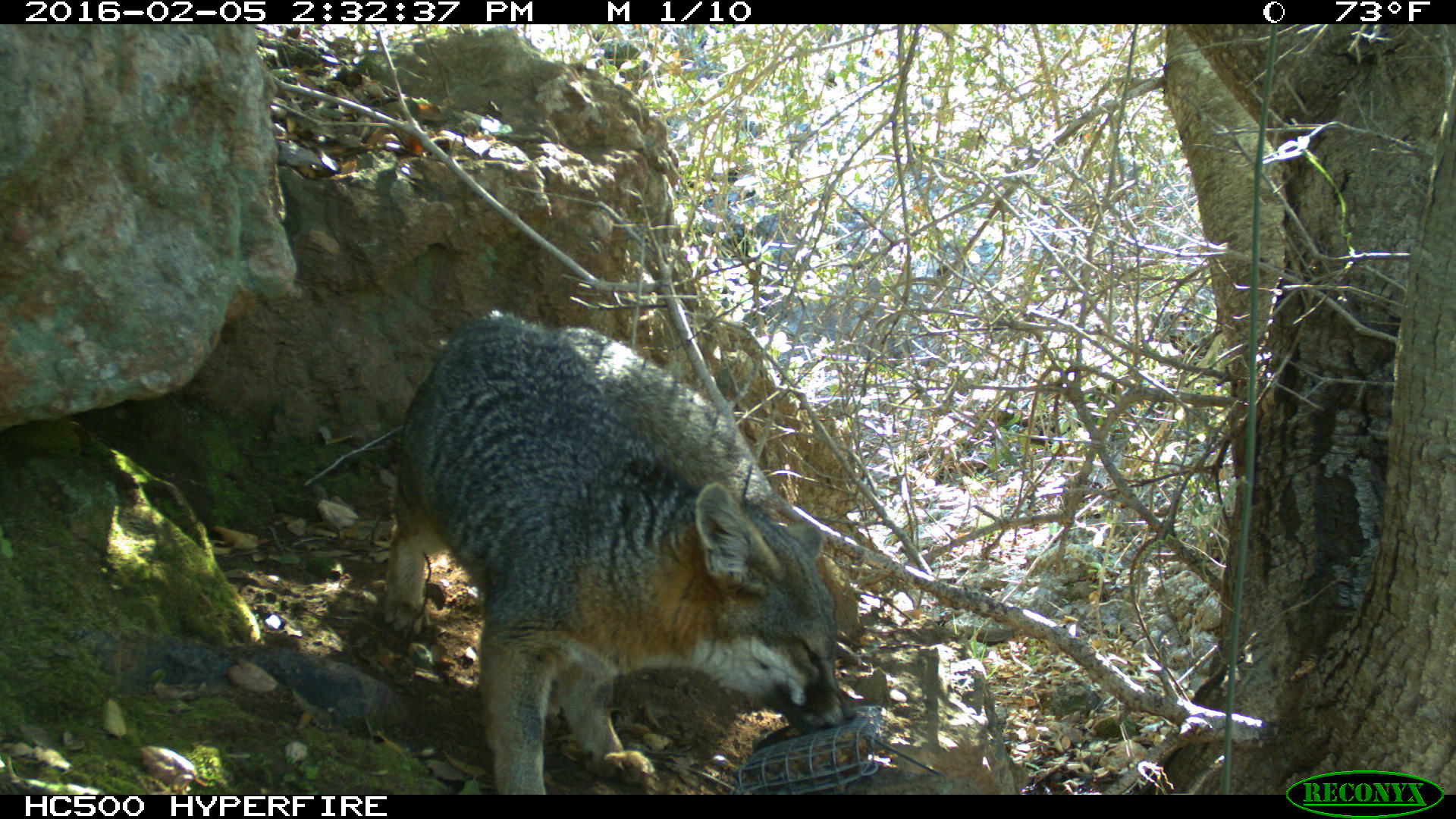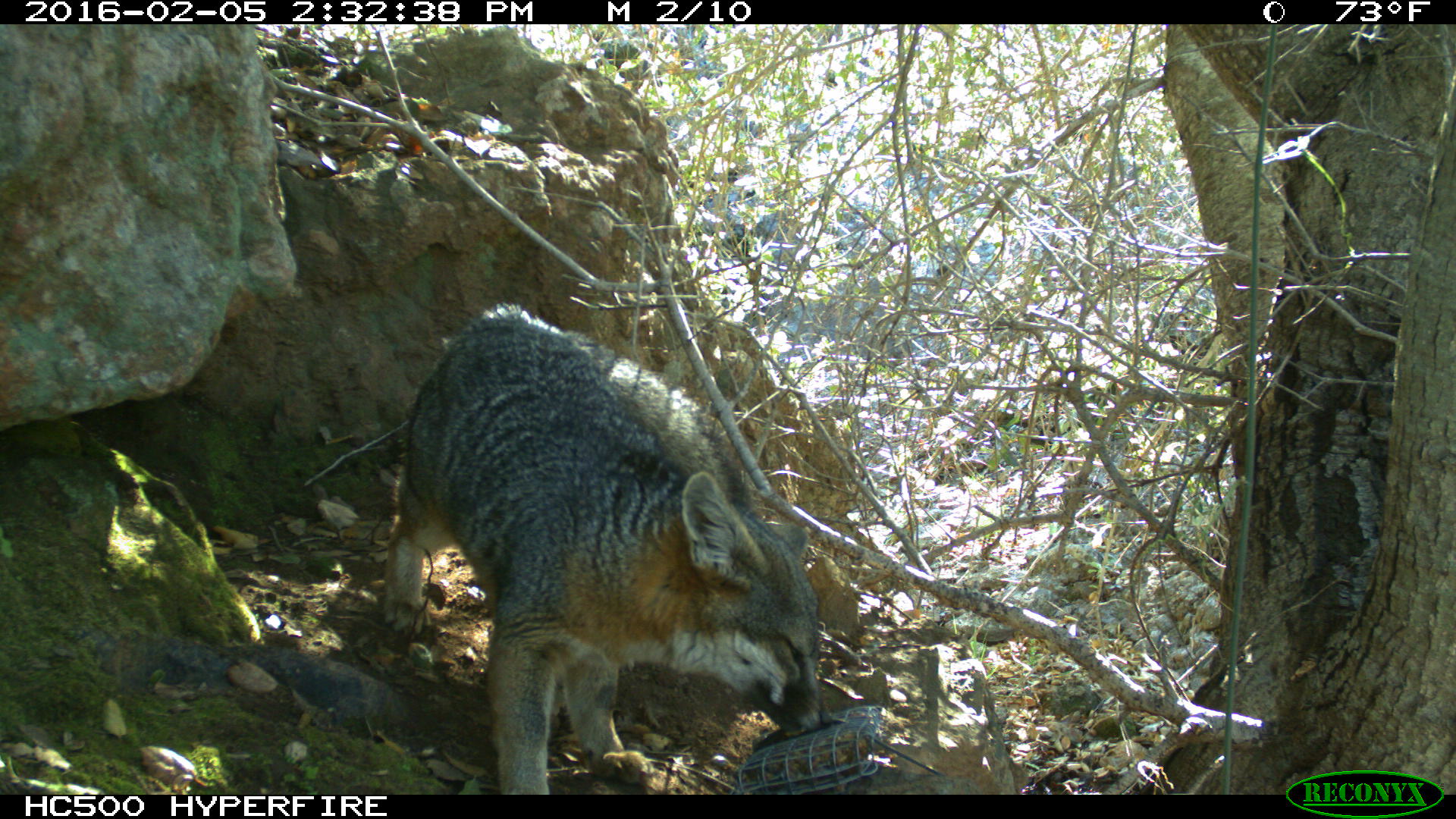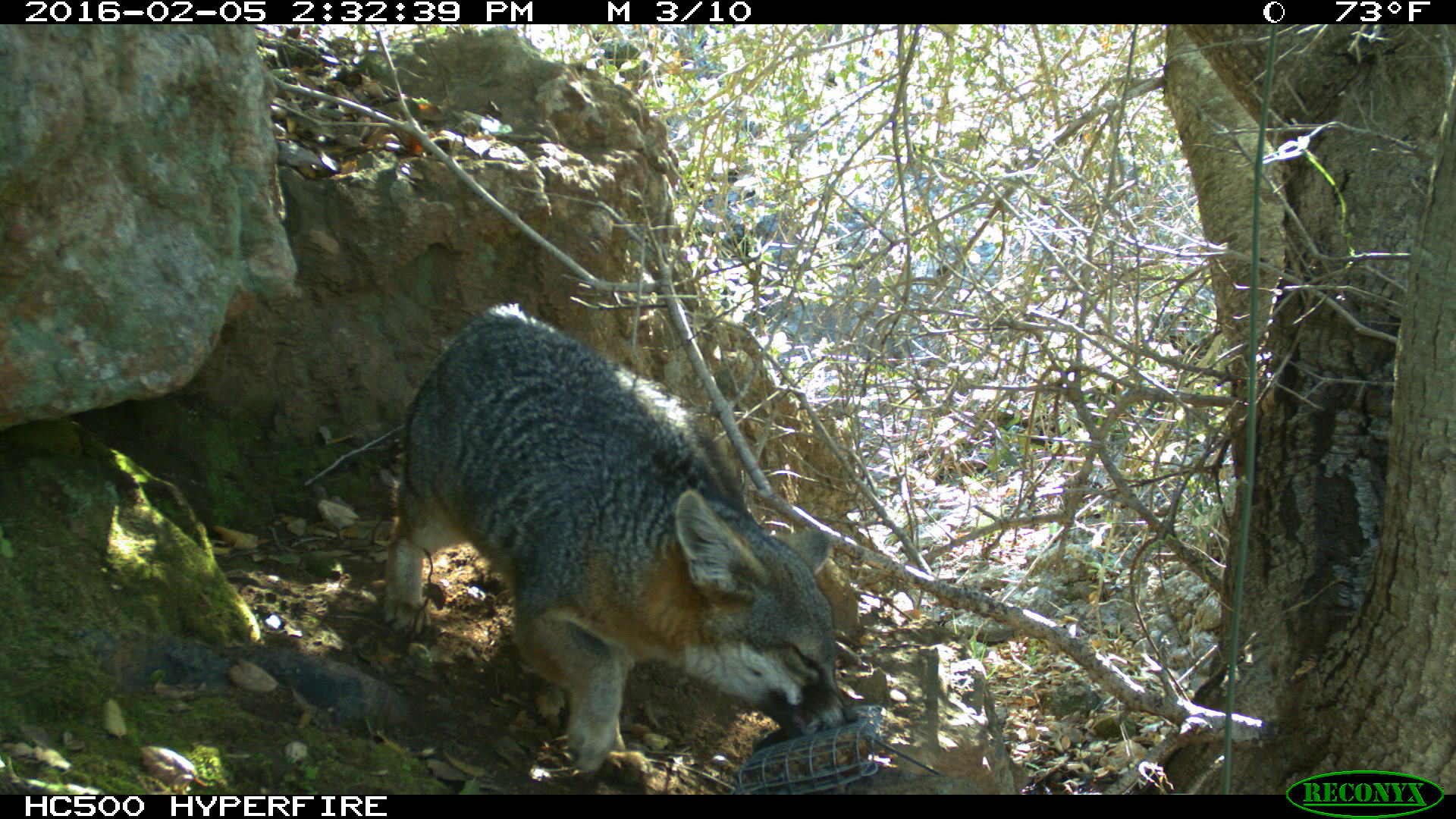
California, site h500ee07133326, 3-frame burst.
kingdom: Animalia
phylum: Chordata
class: Mammalia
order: Carnivora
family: Canidae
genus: Urocyon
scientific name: Urocyon littoralis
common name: island fox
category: fox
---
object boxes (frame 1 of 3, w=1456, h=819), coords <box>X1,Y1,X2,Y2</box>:
fox: <box>383,313,857,793</box>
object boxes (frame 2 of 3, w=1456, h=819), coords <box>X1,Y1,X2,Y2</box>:
fox: <box>383,301,833,794</box>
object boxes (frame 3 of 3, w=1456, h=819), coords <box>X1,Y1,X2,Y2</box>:
fox: <box>385,303,857,794</box>